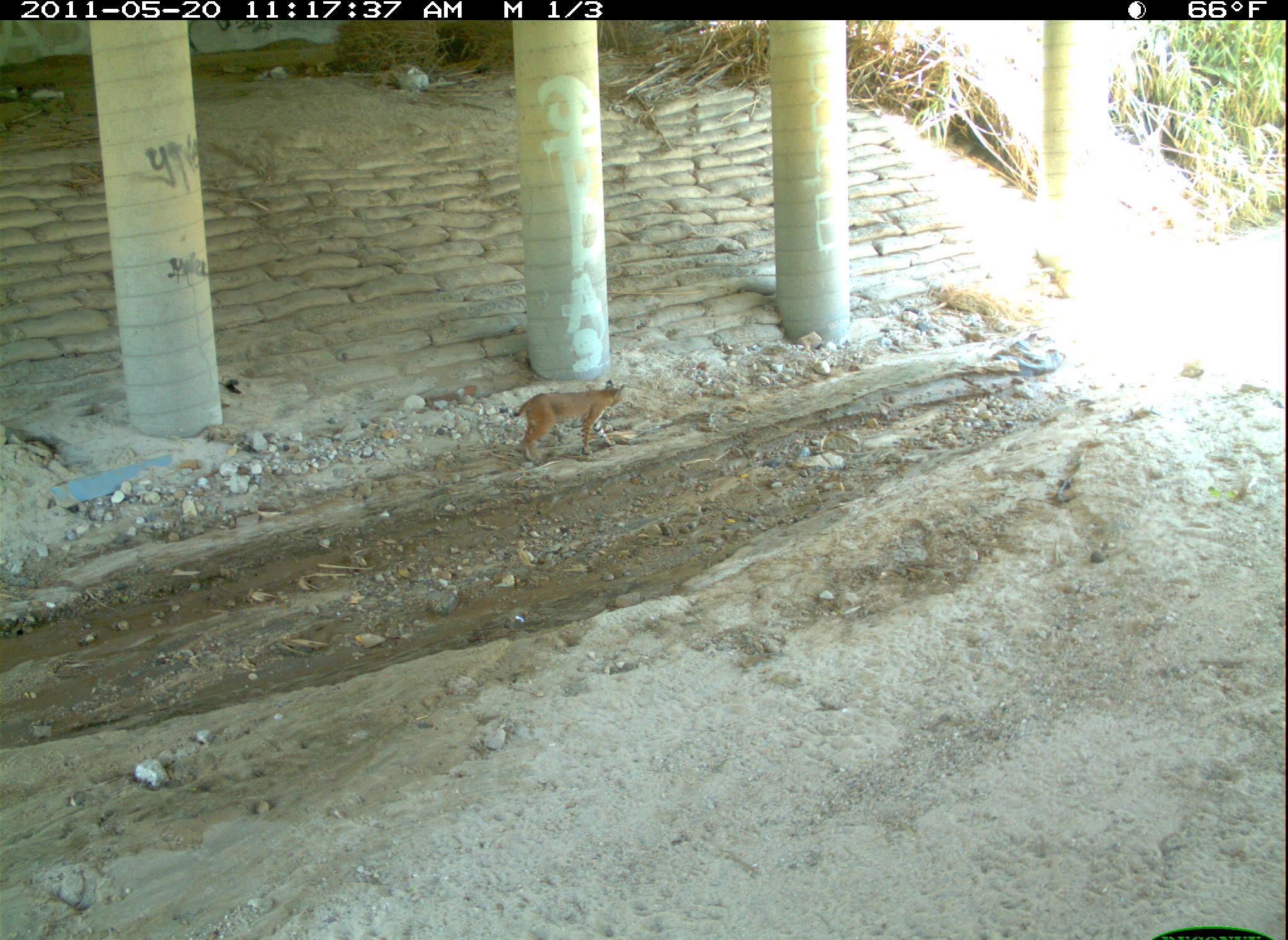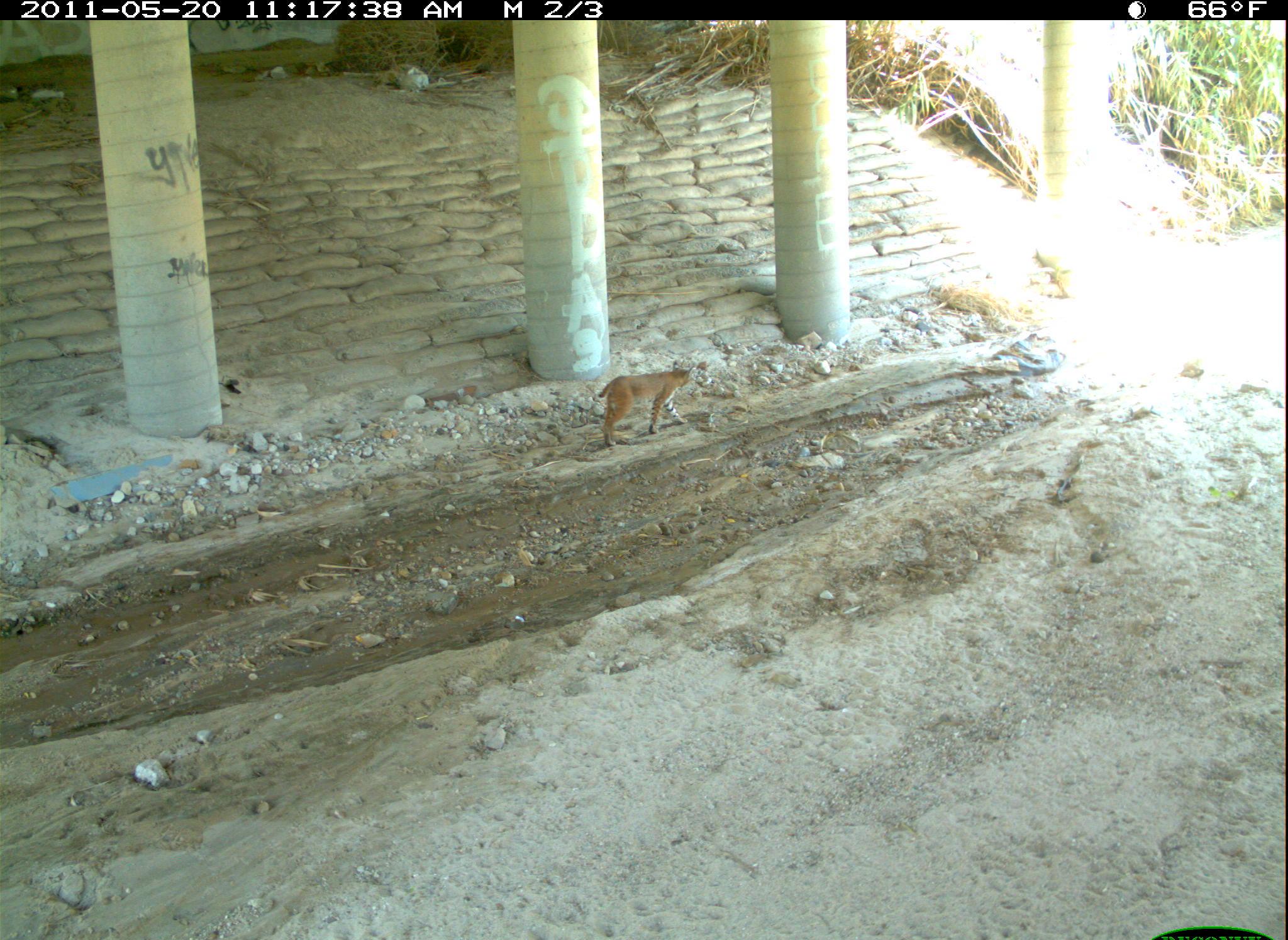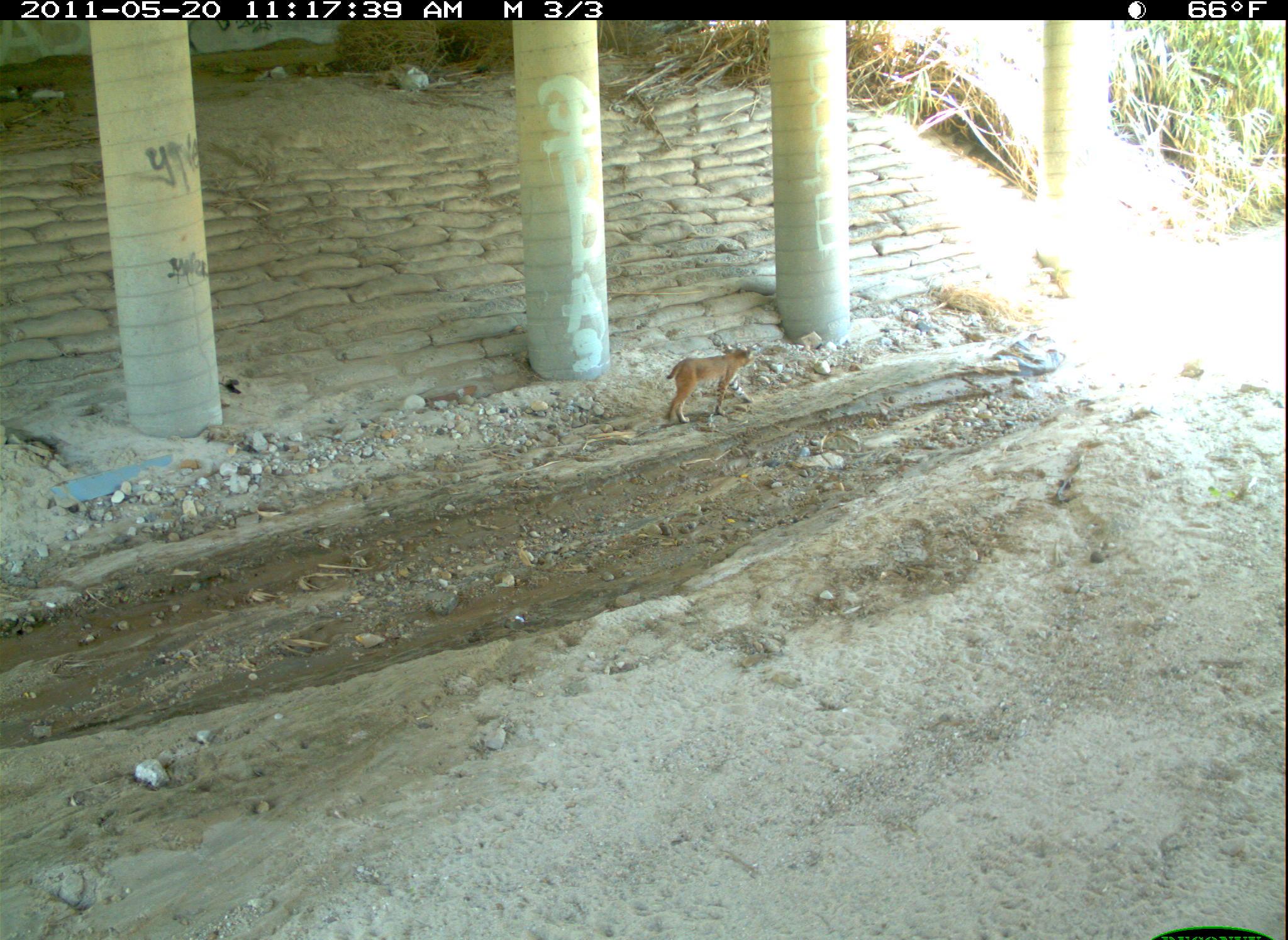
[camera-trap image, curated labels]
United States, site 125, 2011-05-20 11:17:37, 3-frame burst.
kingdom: Animalia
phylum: Chordata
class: Mammalia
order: Carnivora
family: Felidae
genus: Lynx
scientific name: Lynx rufus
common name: bobcat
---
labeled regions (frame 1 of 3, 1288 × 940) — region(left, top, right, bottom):
bobcat: region(509, 375, 630, 467)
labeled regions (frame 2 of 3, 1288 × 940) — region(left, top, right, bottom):
bobcat: region(592, 353, 701, 454)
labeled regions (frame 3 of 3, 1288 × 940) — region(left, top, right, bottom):
bobcat: region(664, 345, 756, 425)